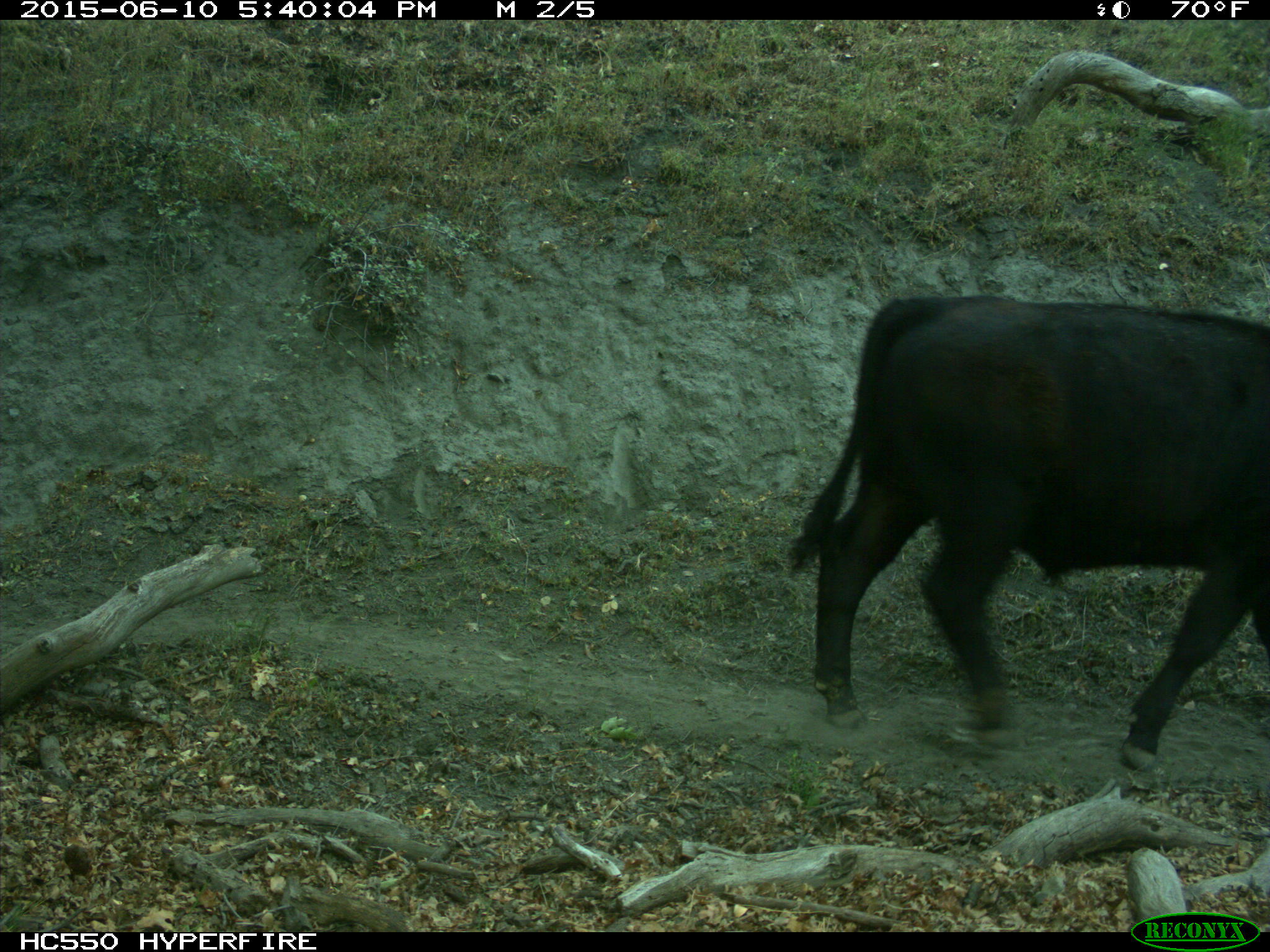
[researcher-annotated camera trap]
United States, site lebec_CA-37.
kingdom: Animalia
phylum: Chordata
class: Mammalia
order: Artiodactyla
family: Bovidae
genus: Bos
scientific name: Bos taurus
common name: domestic cow